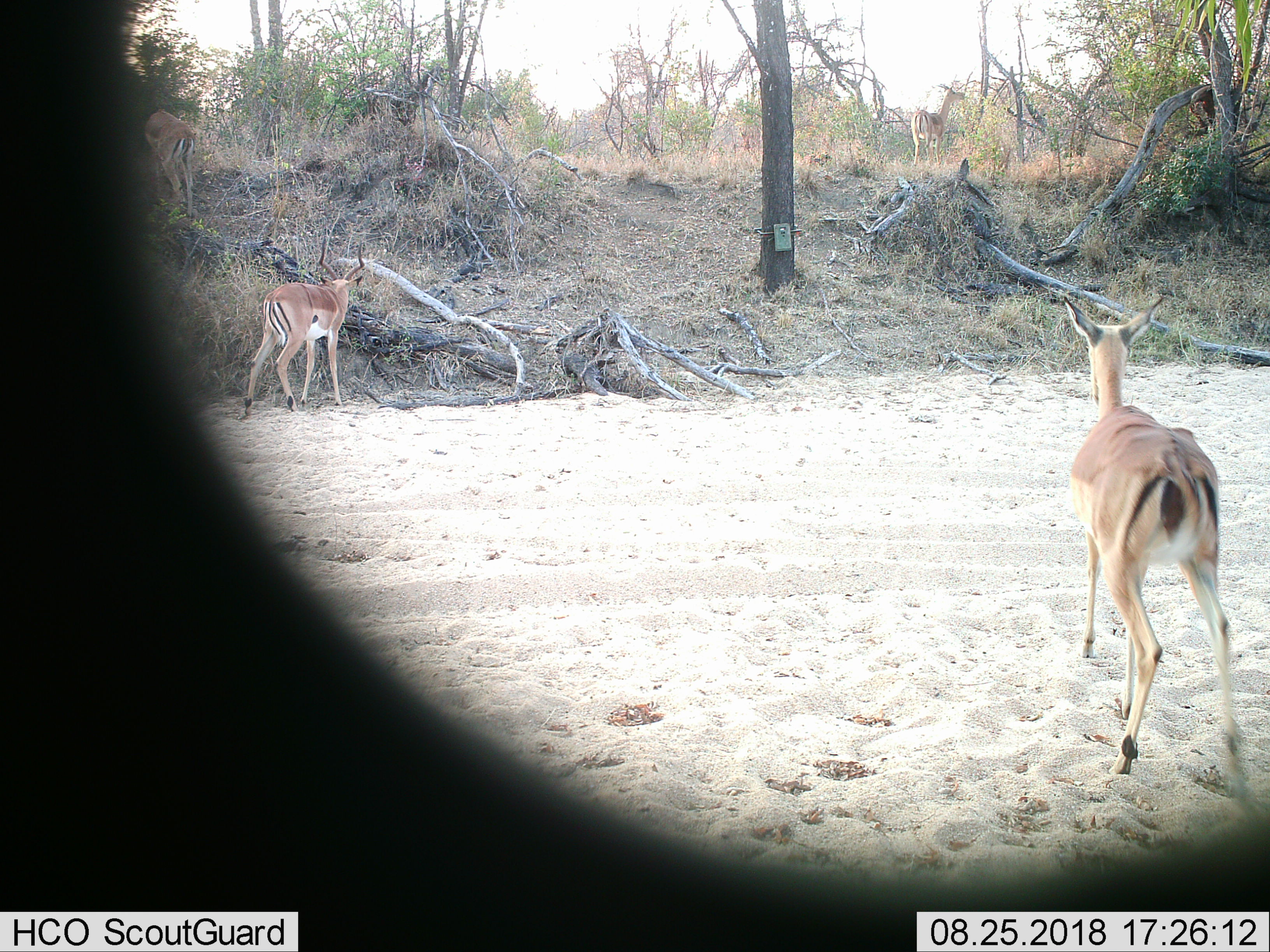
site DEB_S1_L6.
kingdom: Animalia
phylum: Chordata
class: Mammalia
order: Artiodactyla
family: Bovidae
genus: Aepyceros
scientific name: Aepyceros melampus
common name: impala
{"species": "impala (Aepyceros melampus)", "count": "2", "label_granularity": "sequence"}